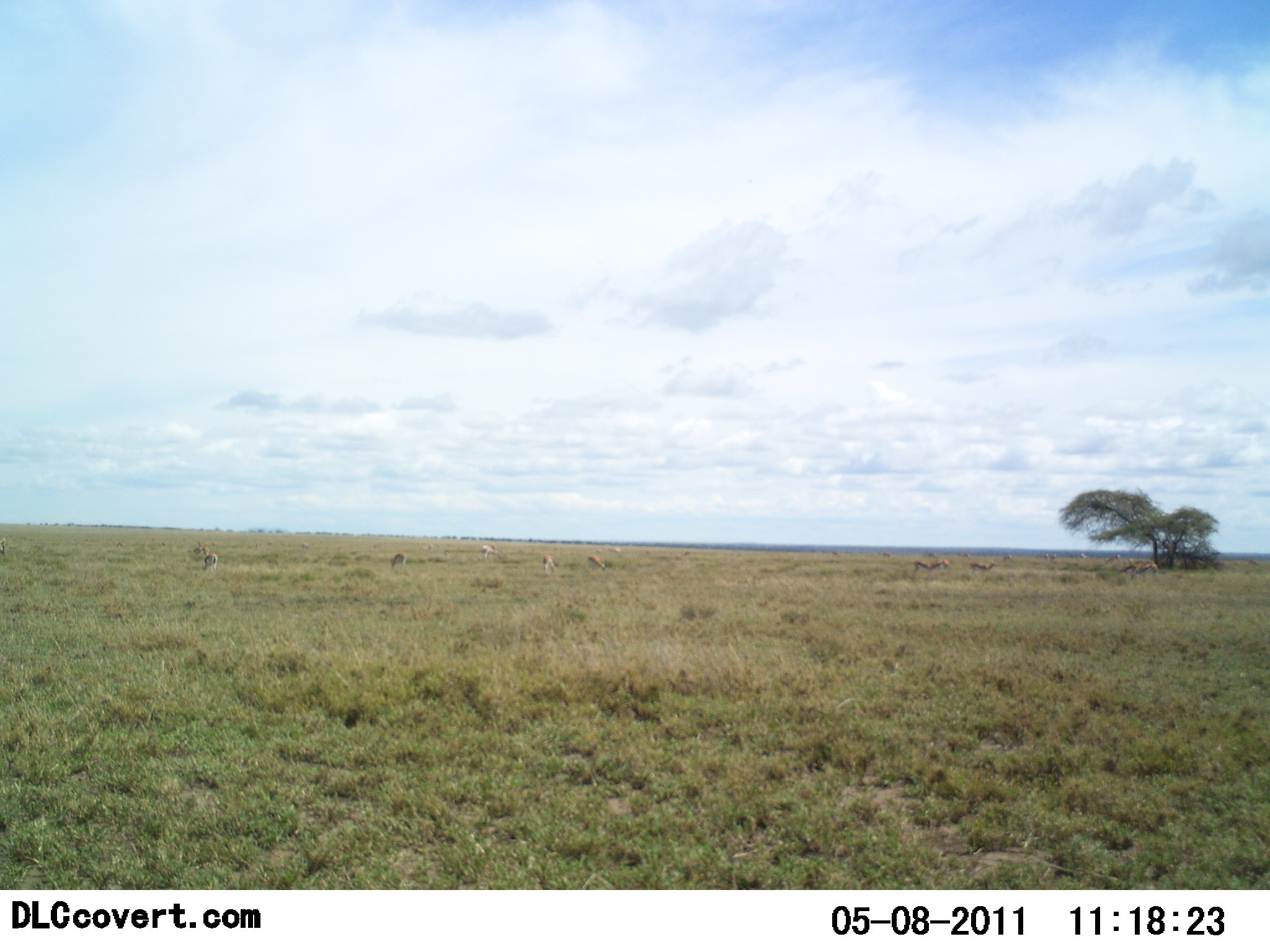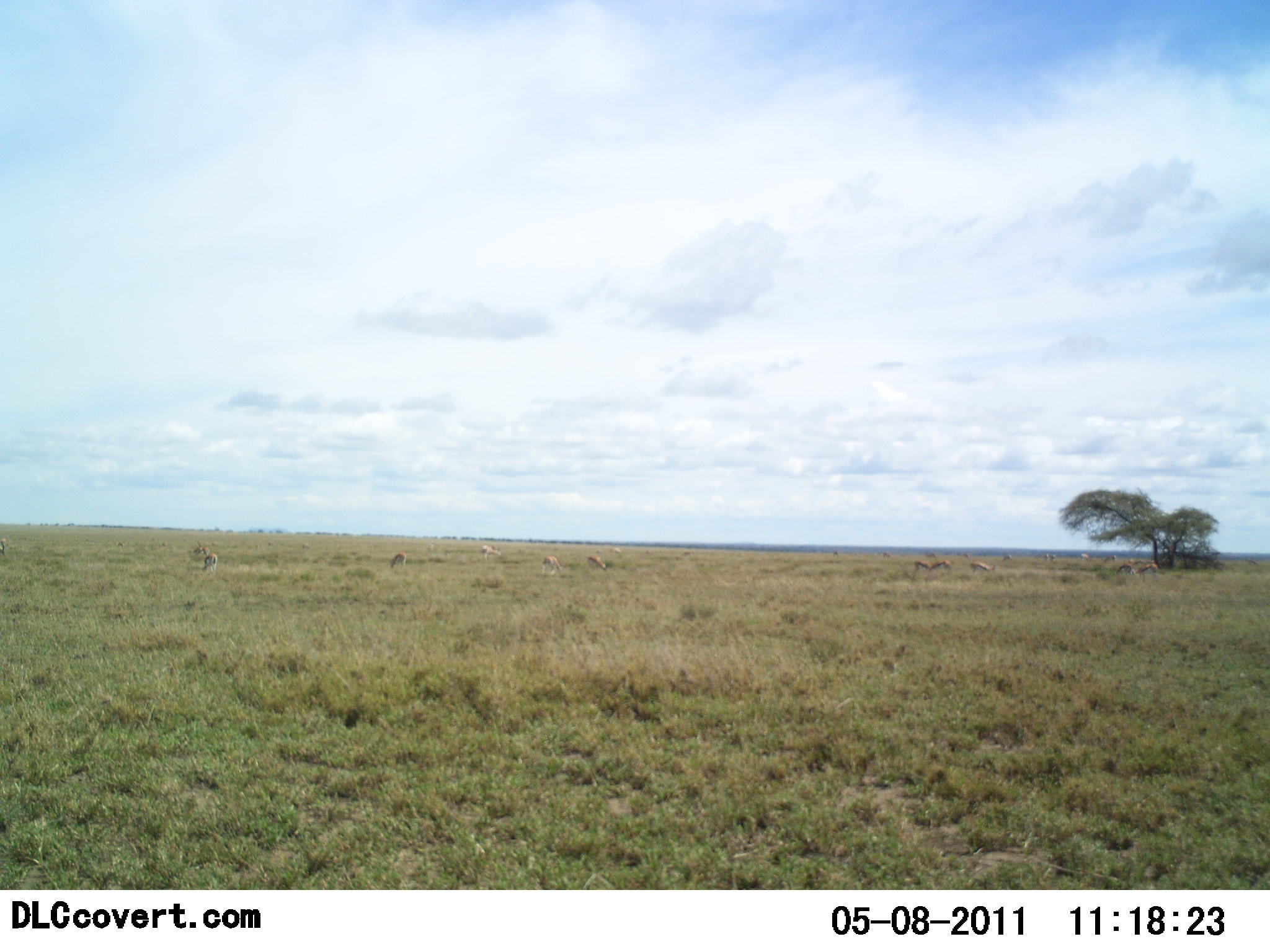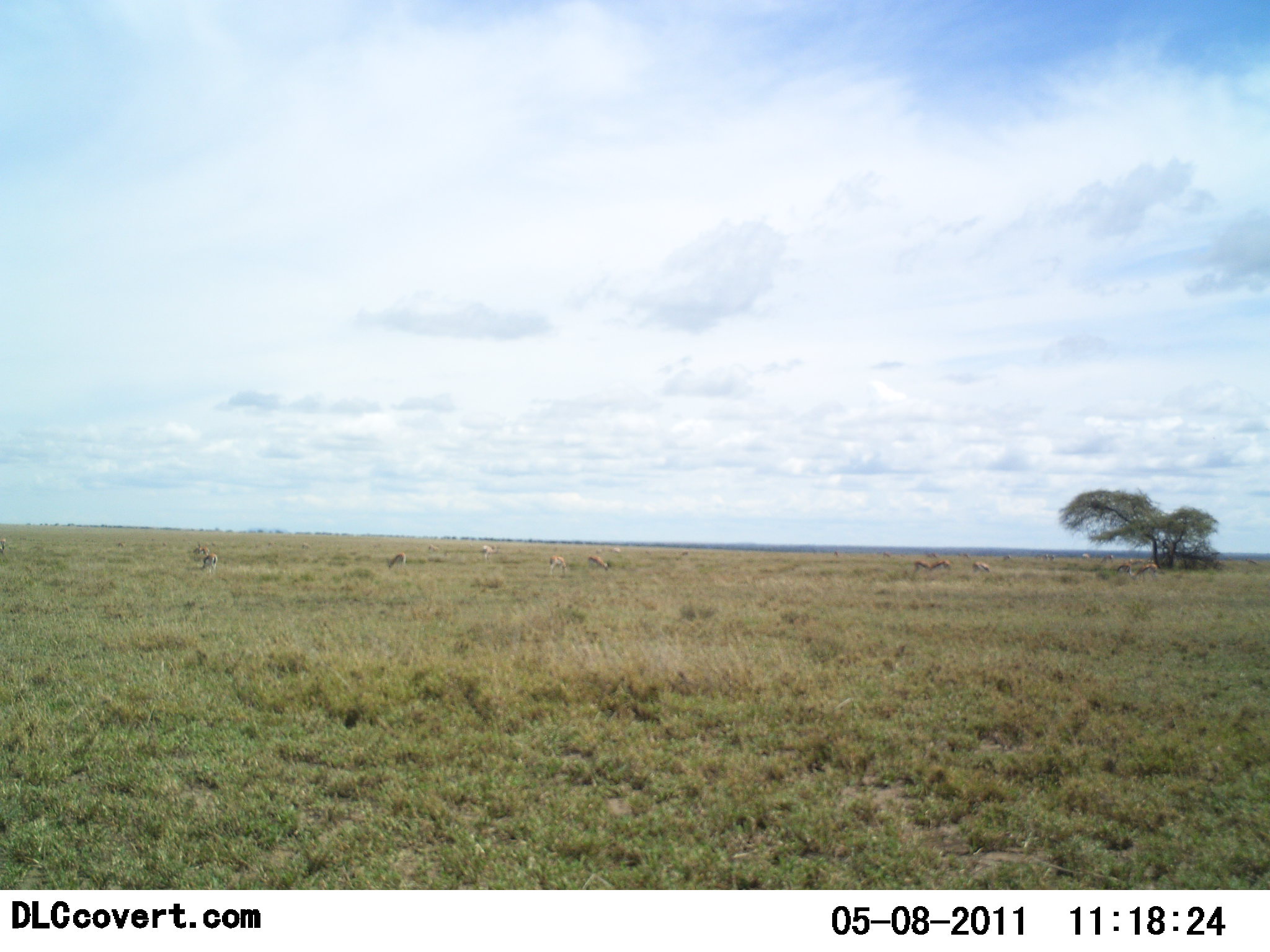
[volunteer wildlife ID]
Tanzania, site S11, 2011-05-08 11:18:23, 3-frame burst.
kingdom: Animalia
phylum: Chordata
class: Mammalia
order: Artiodactyla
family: Bovidae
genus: Eudorcas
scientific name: Eudorcas thomsonii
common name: thomson's gazelle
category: gazellethomsons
Gazellethomsons (thomson's gazelle) (Eudorcas thomsonii), count 11-50. Behavior (volunteer vote fractions): standing 67%, resting 0%, moving 33%, interacting 0%. Young present (vote fraction): 0%. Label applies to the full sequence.